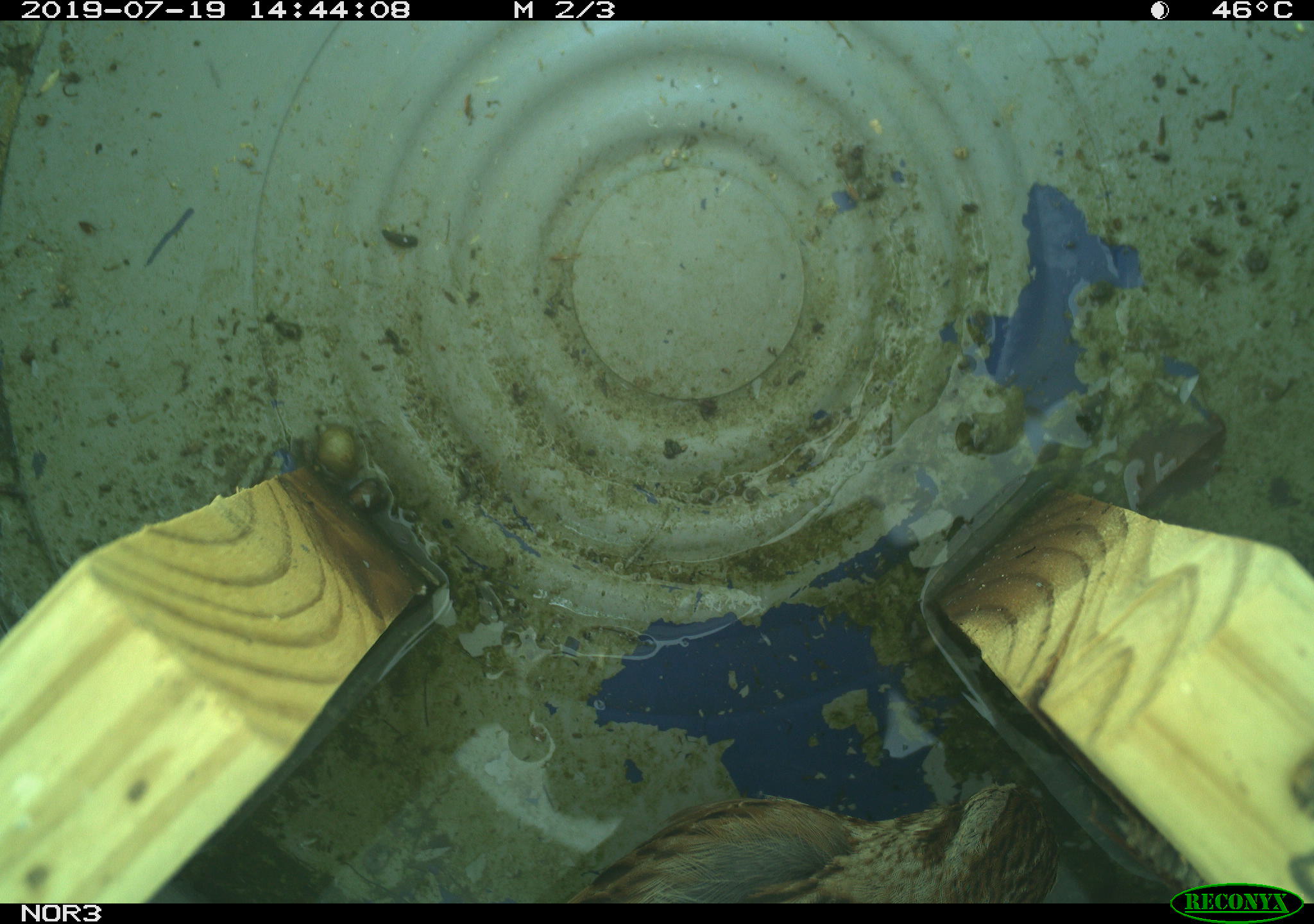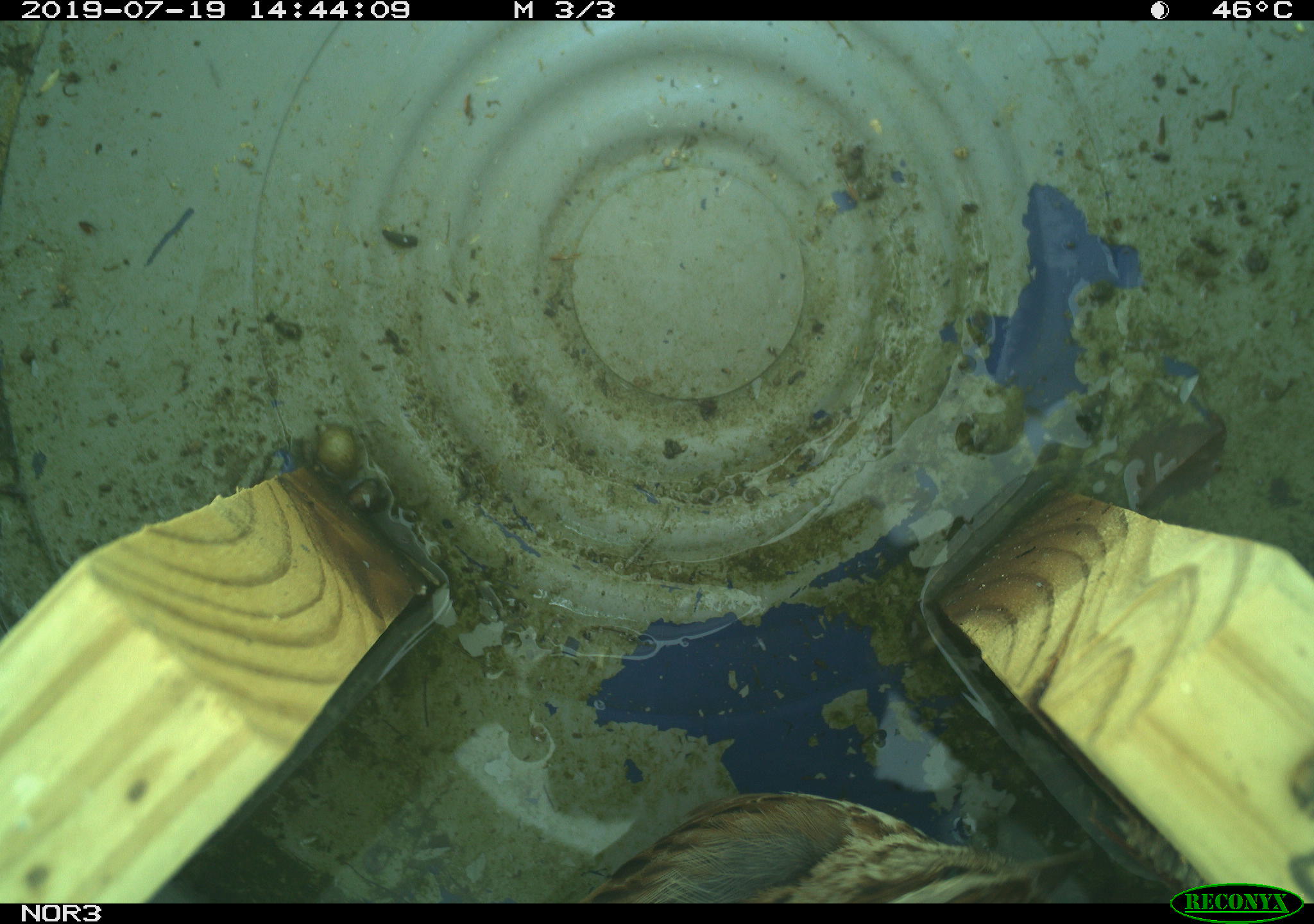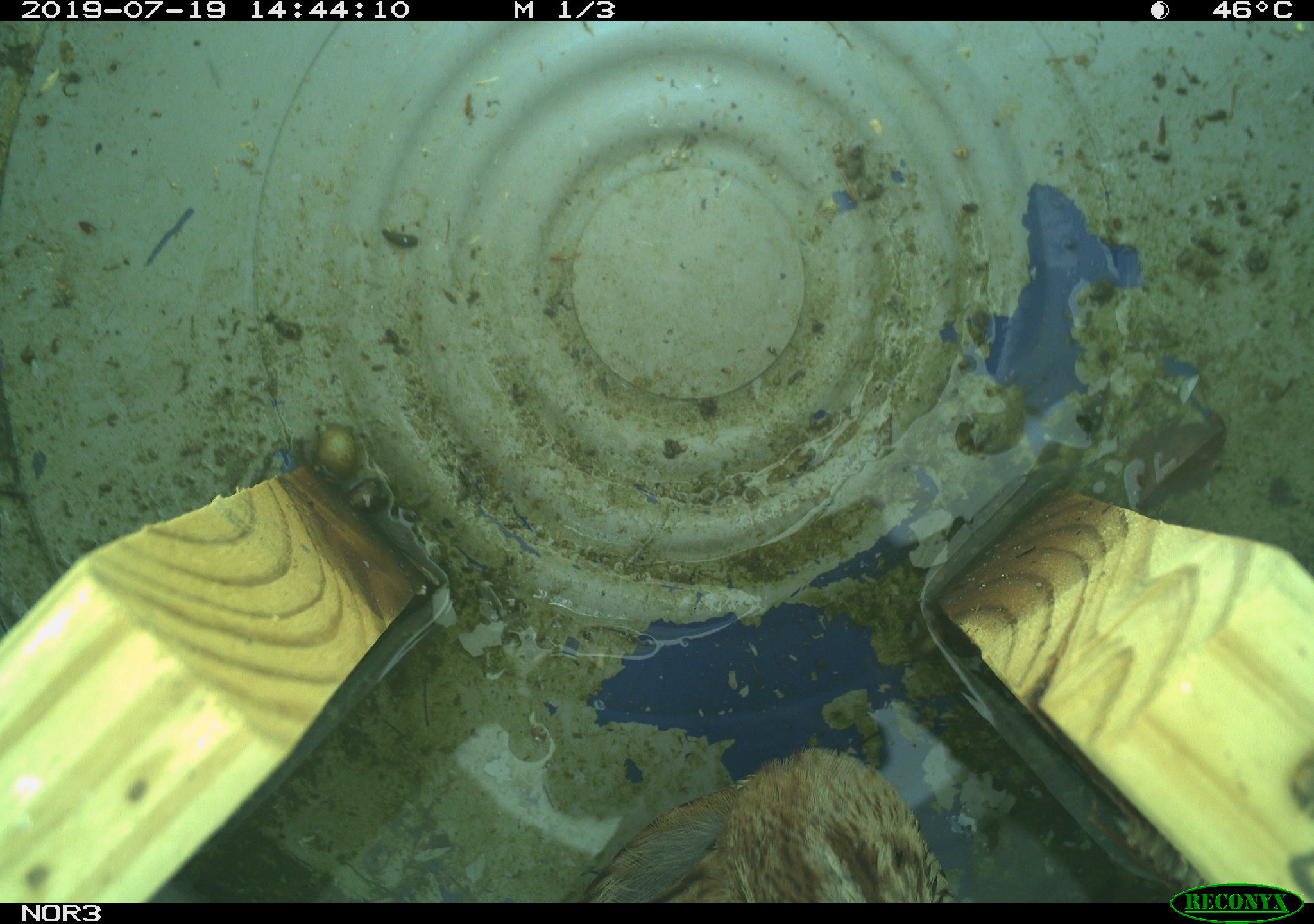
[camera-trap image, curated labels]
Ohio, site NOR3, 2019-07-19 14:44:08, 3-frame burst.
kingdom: Animalia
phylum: Chordata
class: Aves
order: Passeriformes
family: Passerellidae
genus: Melospiza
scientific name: Melospiza melodia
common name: song sparrow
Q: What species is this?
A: Song sparrow (Melospiza melodia).